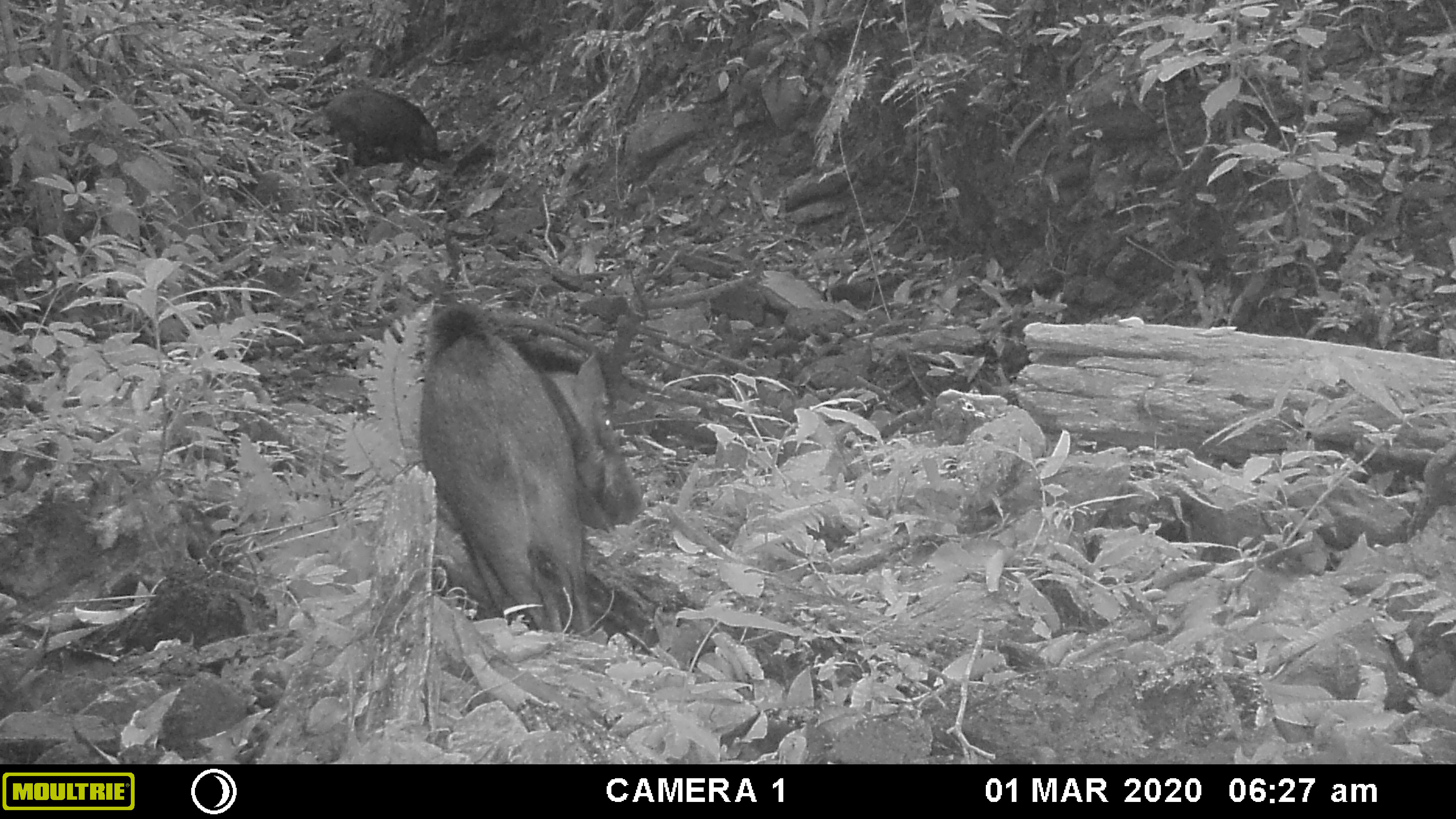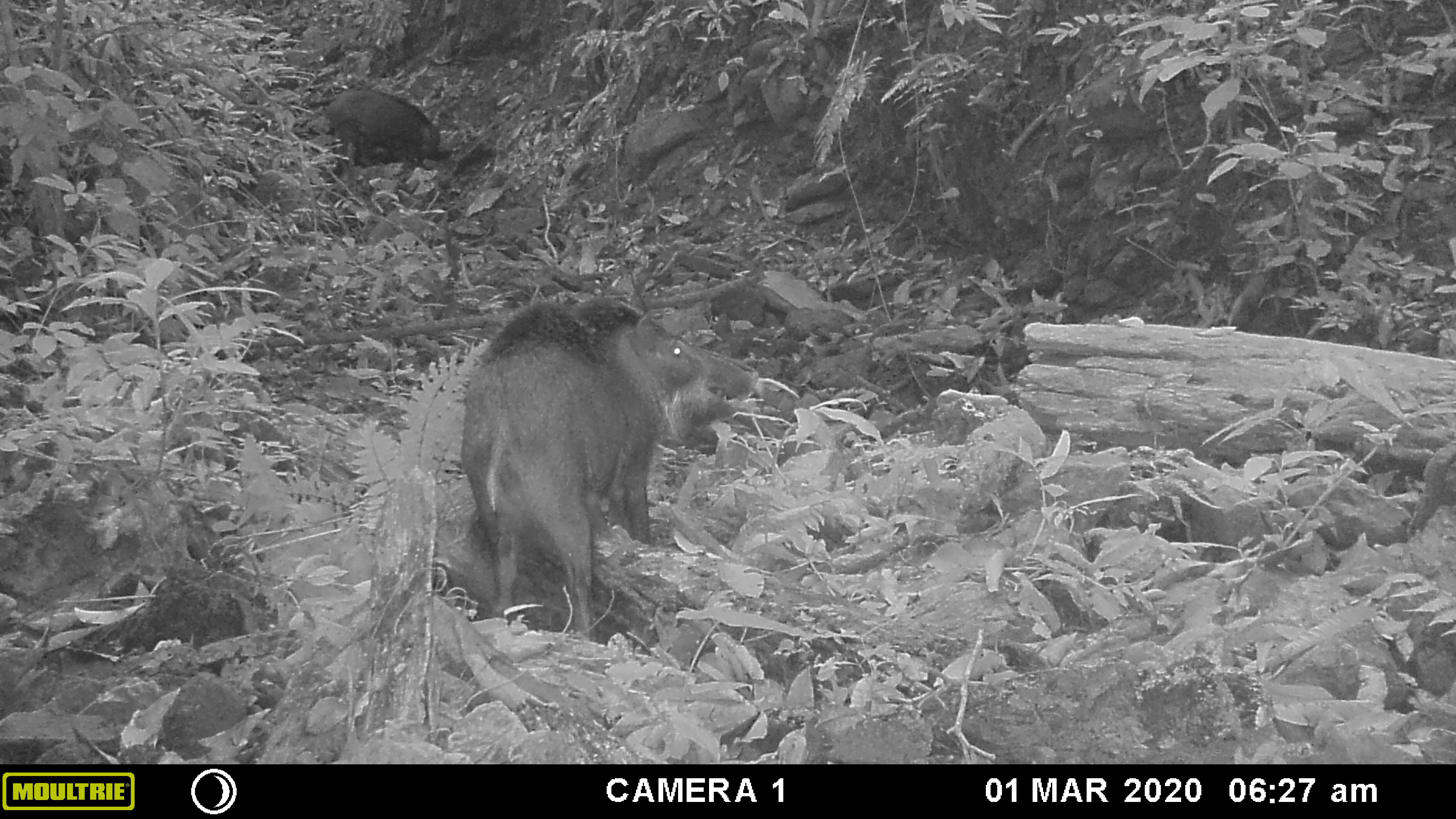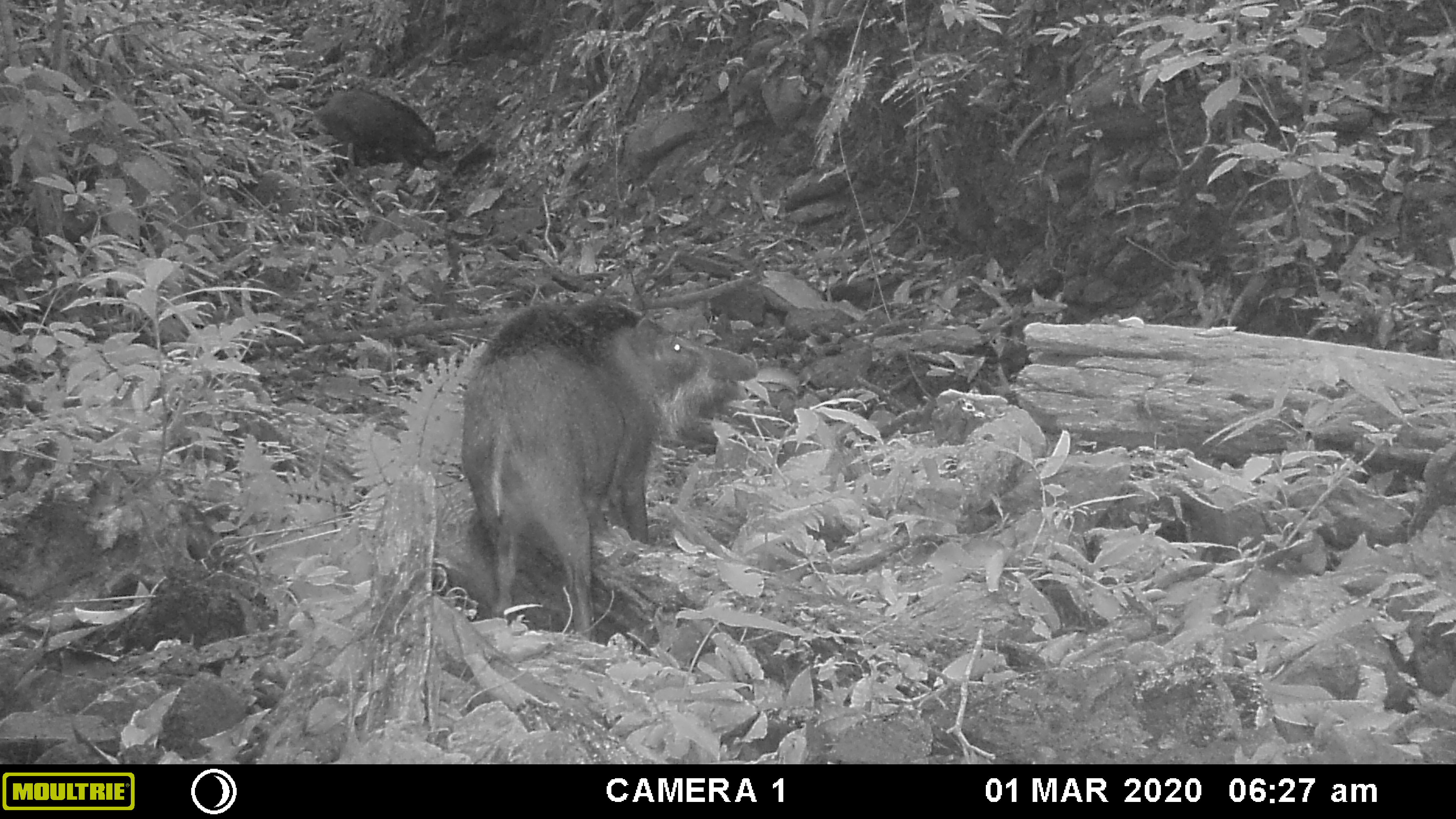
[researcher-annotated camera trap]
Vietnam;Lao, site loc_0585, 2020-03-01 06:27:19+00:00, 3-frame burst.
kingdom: Animalia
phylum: Chordata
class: Mammalia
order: Artiodactyla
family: Suidae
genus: Sus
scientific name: Sus scrofa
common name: eurasian wild pig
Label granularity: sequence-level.